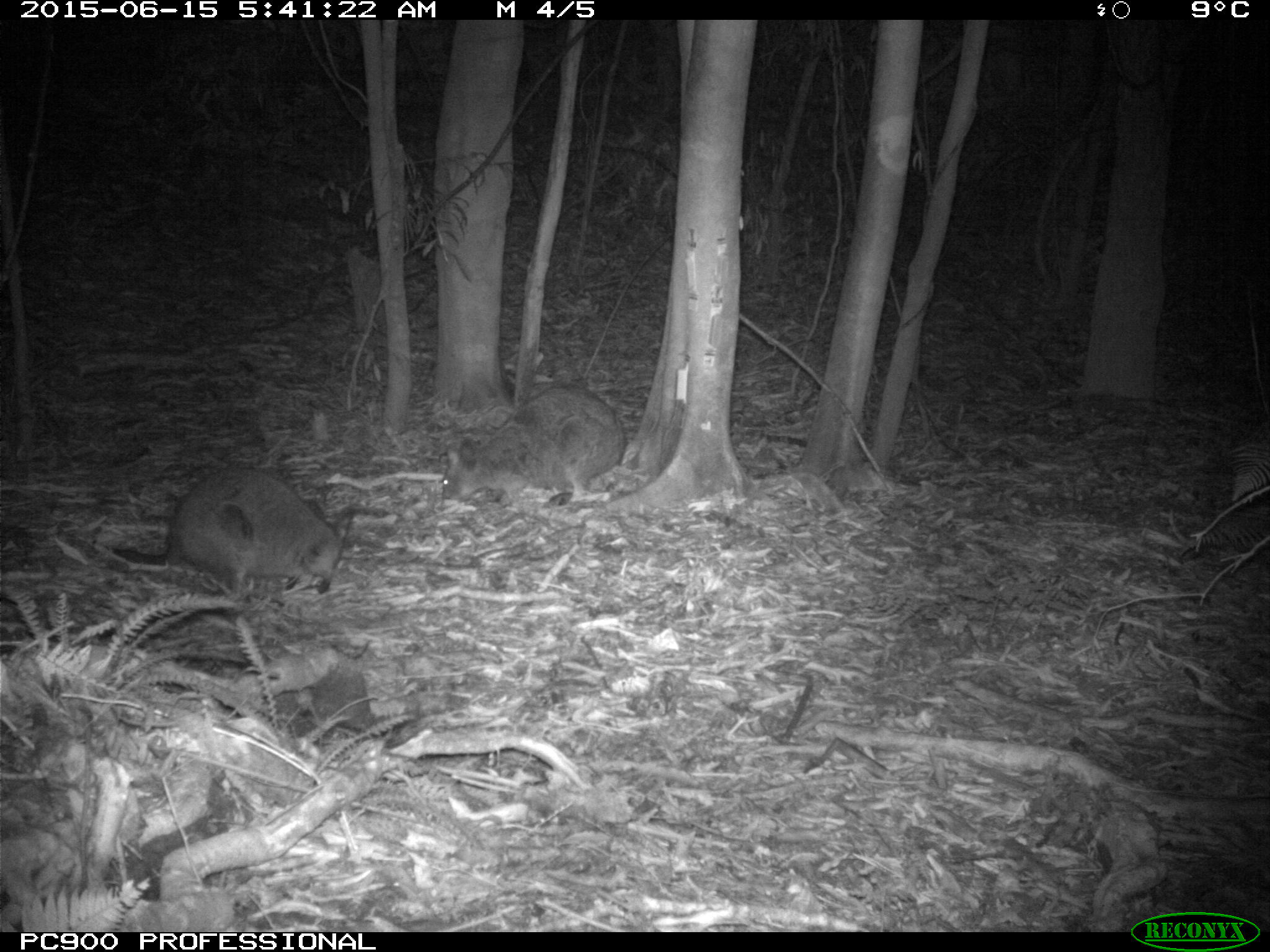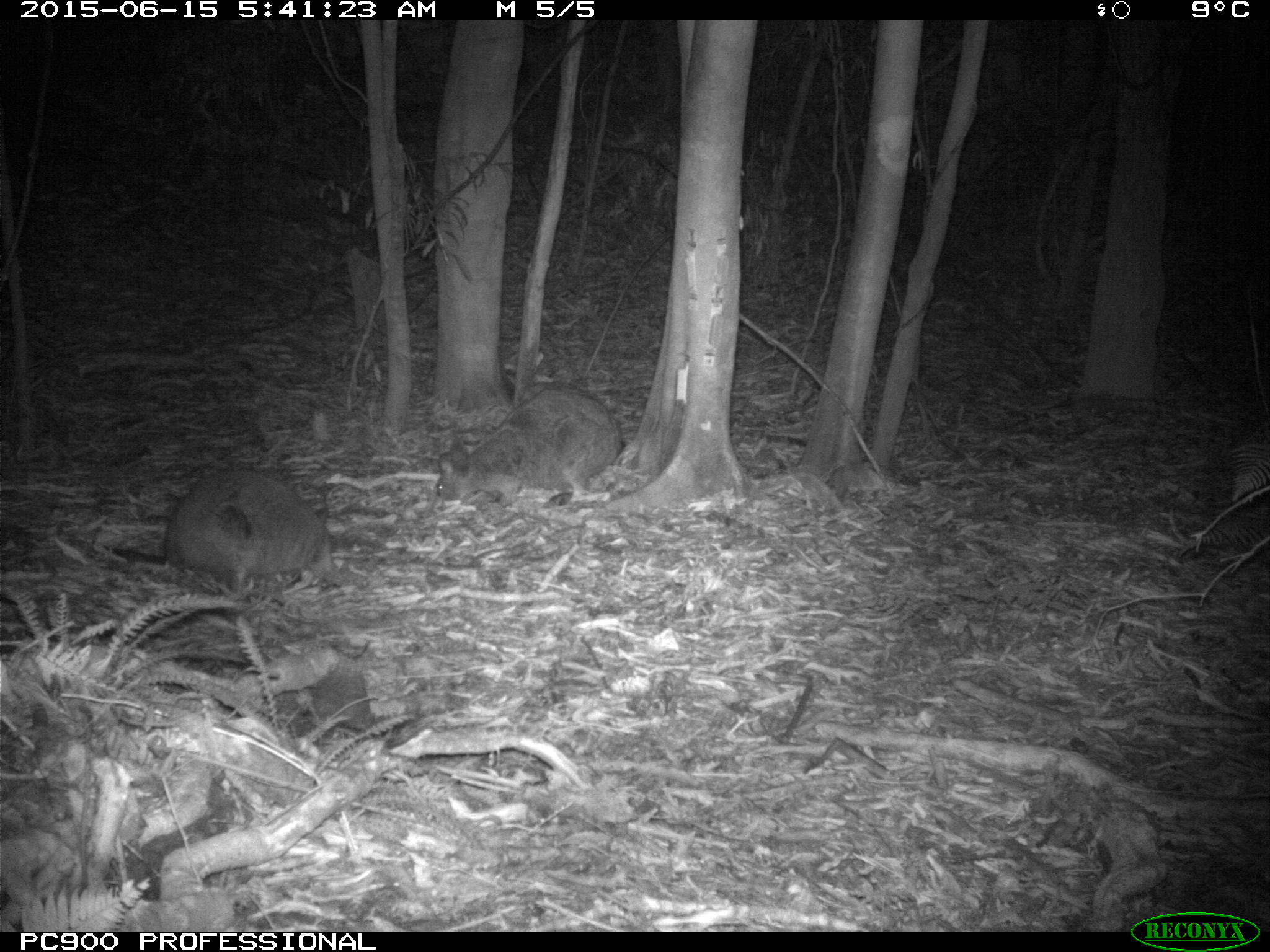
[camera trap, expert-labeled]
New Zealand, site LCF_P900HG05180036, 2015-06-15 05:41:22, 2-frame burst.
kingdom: Animalia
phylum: Chordata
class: Mammalia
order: Diprotodontia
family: Macropodidae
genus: Notamacropus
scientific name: Notamacropus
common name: wallaby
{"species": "wallaby (Notamacropus)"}